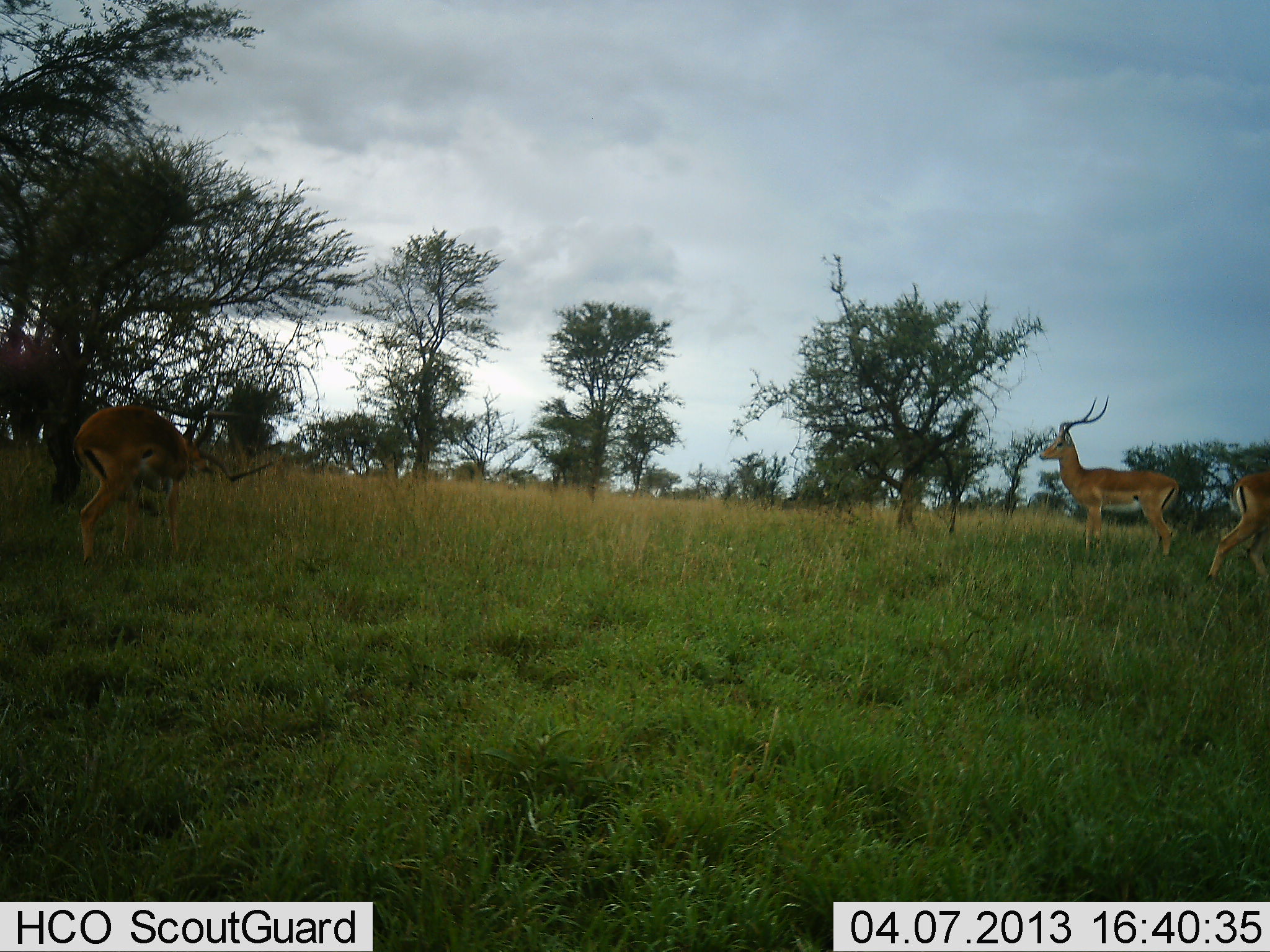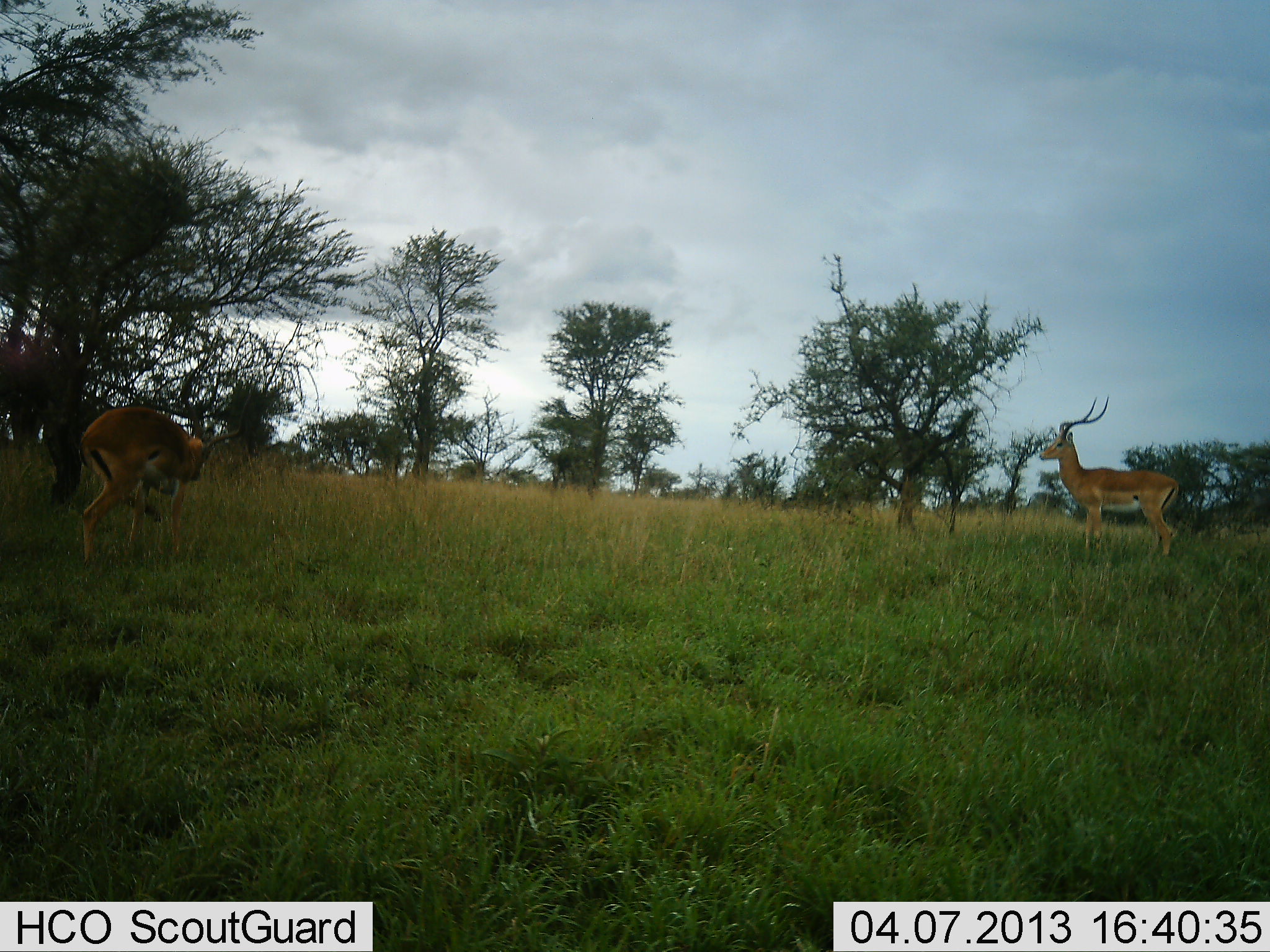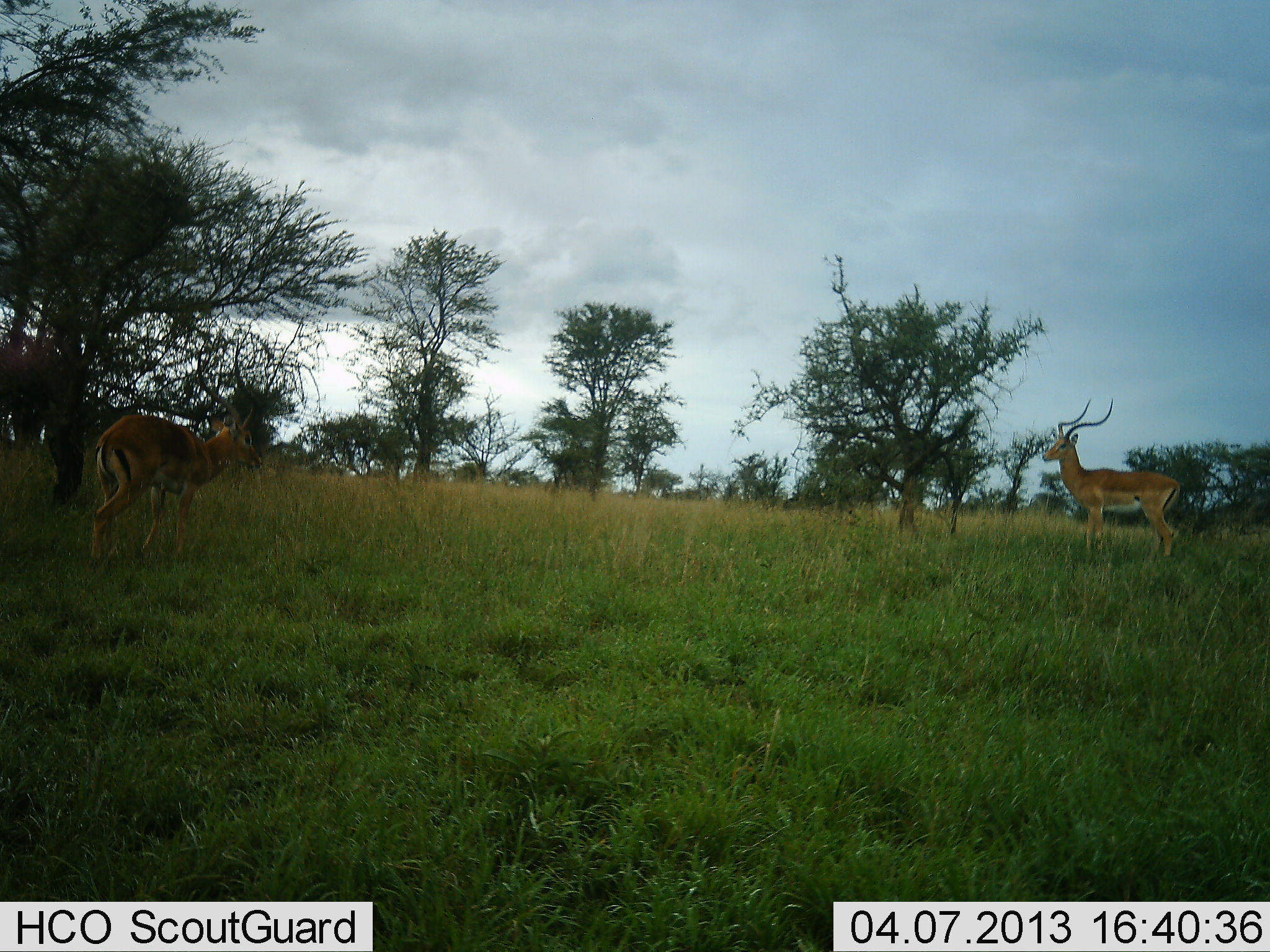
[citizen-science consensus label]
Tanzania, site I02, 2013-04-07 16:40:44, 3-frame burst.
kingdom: Animalia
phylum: Chordata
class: Mammalia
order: Artiodactyla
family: Bovidae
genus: Aepyceros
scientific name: Aepyceros melampus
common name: impala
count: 3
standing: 85%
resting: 0%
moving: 65%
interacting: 4%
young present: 0%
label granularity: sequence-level